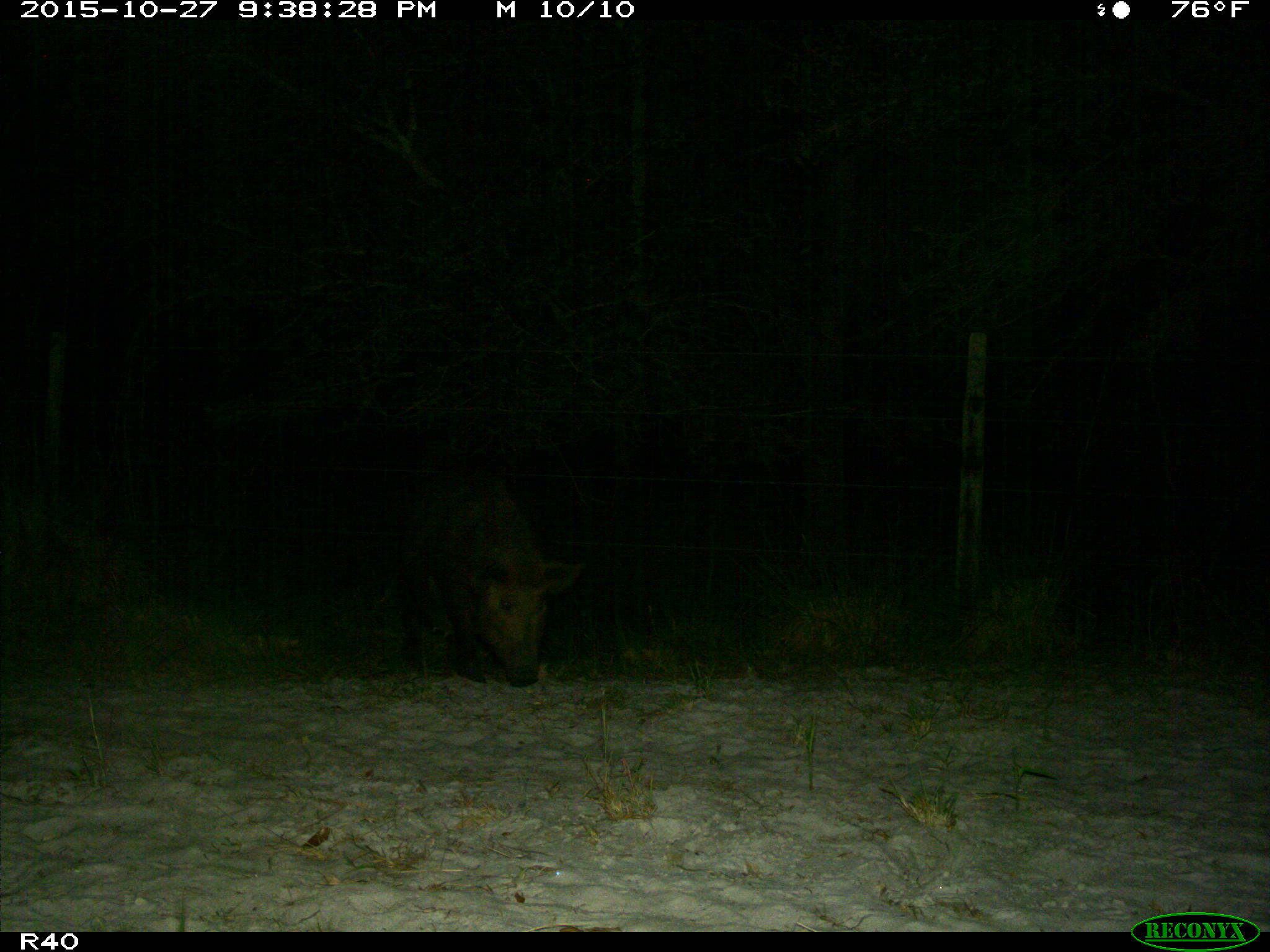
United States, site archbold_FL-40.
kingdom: Animalia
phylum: Chordata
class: Mammalia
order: Artiodactyla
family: Suidae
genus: Sus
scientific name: Sus scrofa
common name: wild boar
Sus scrofa (wild boar).